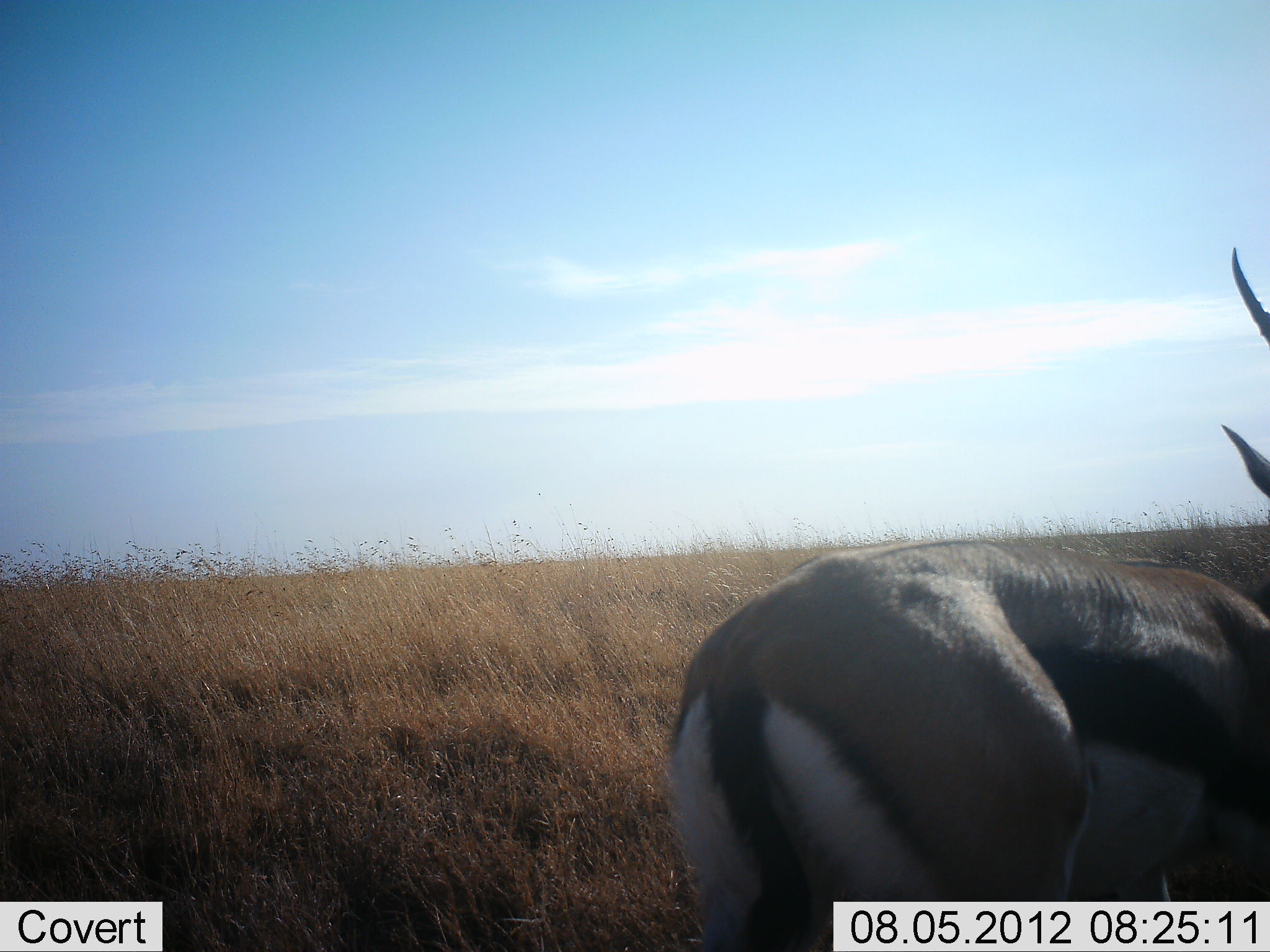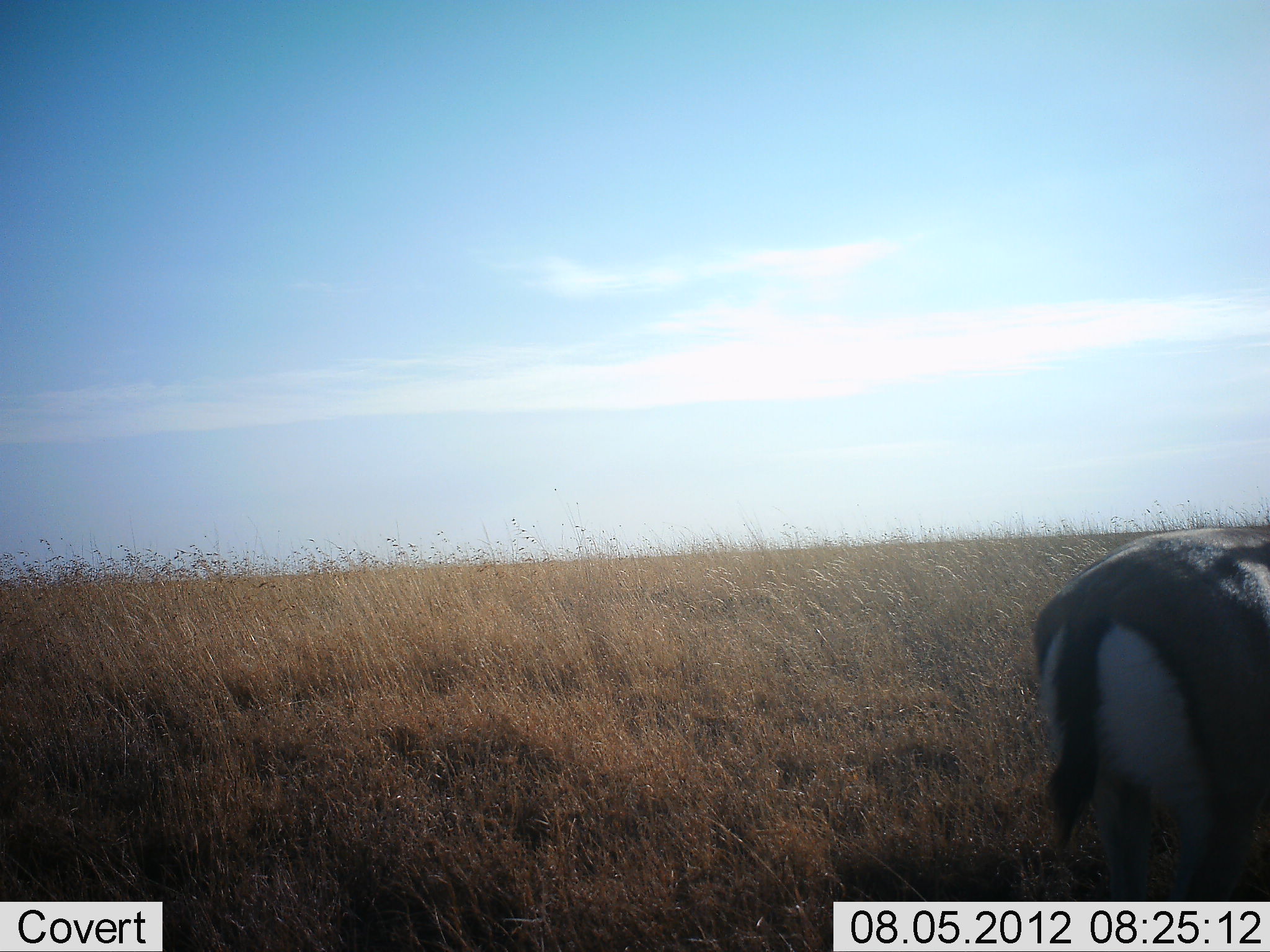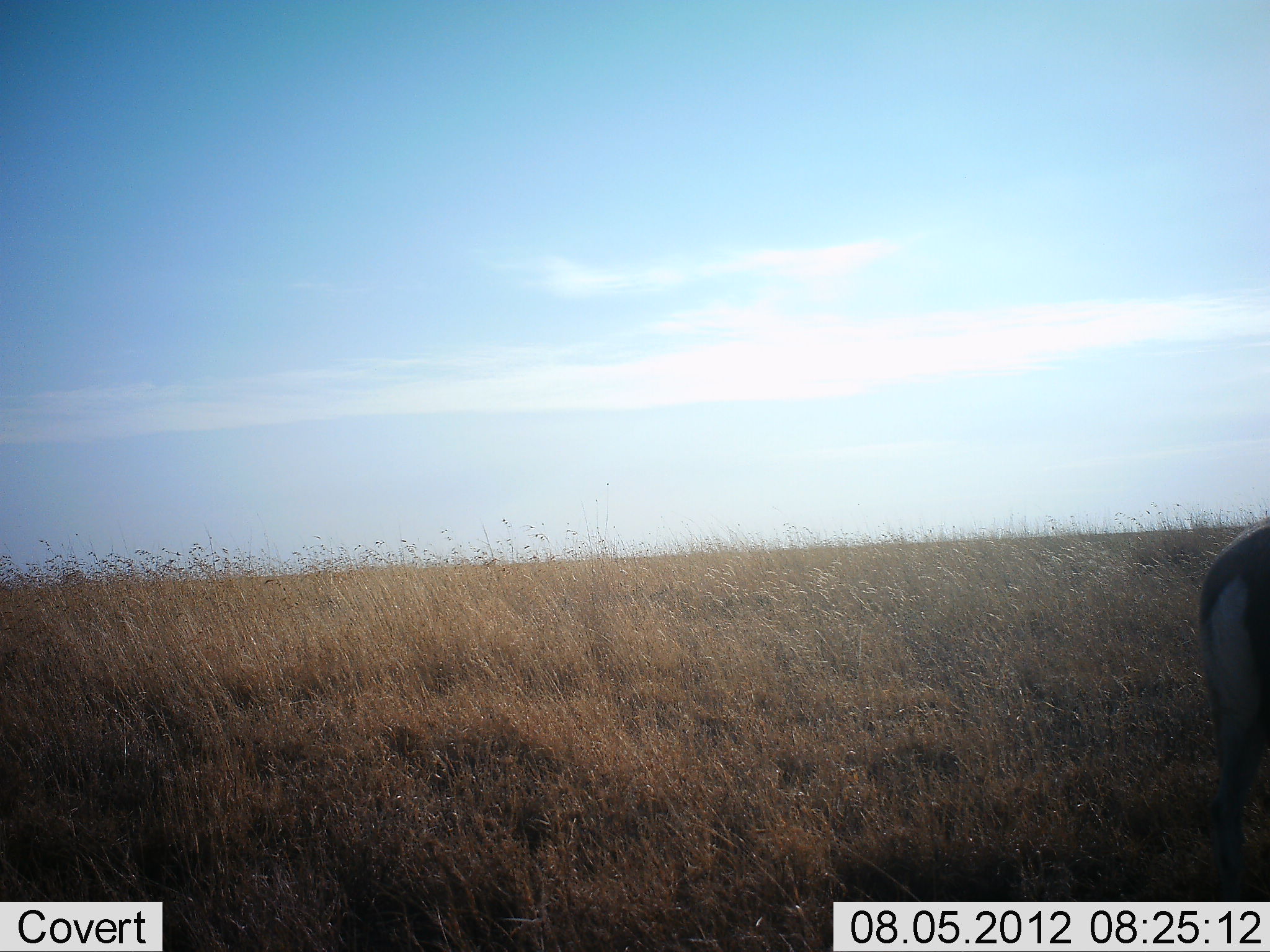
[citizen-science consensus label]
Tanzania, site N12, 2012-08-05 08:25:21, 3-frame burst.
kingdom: Animalia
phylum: Chordata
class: Mammalia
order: Artiodactyla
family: Bovidae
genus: Eudorcas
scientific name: Eudorcas thomsonii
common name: thomson's gazelle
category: gazellethomsons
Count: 1.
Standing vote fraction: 30%.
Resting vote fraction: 0%.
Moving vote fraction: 70%.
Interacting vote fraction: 0%.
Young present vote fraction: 0%.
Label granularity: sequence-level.